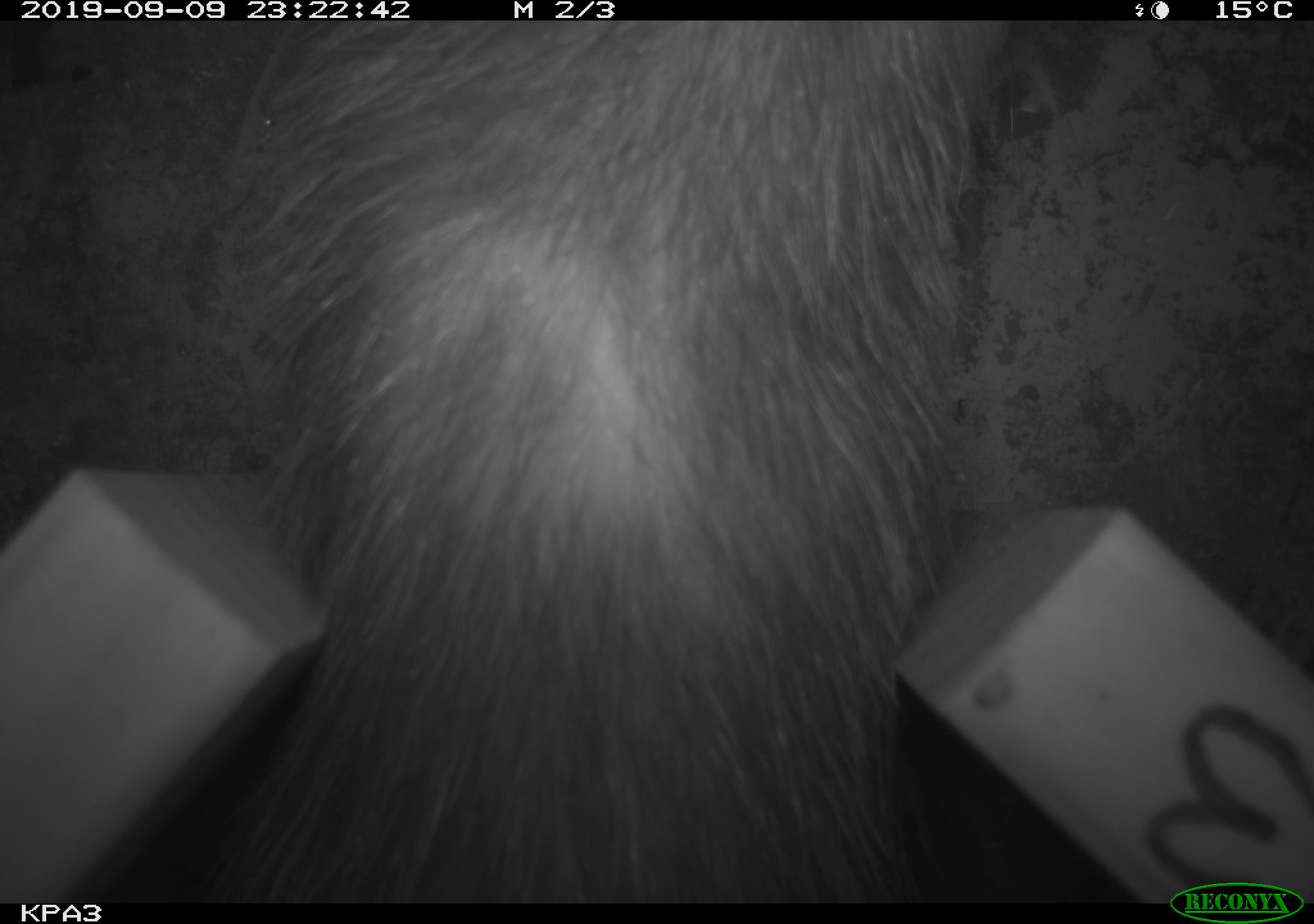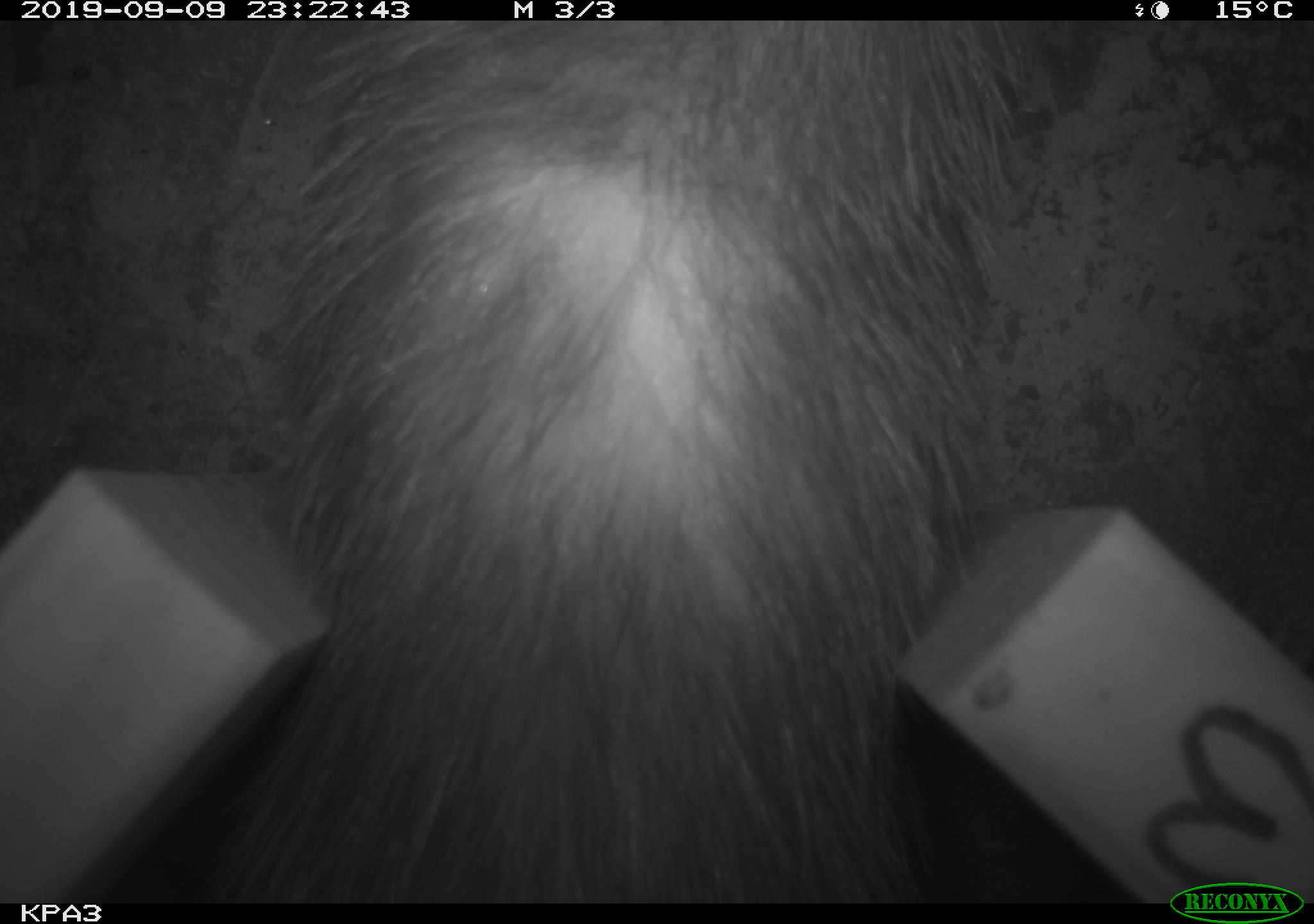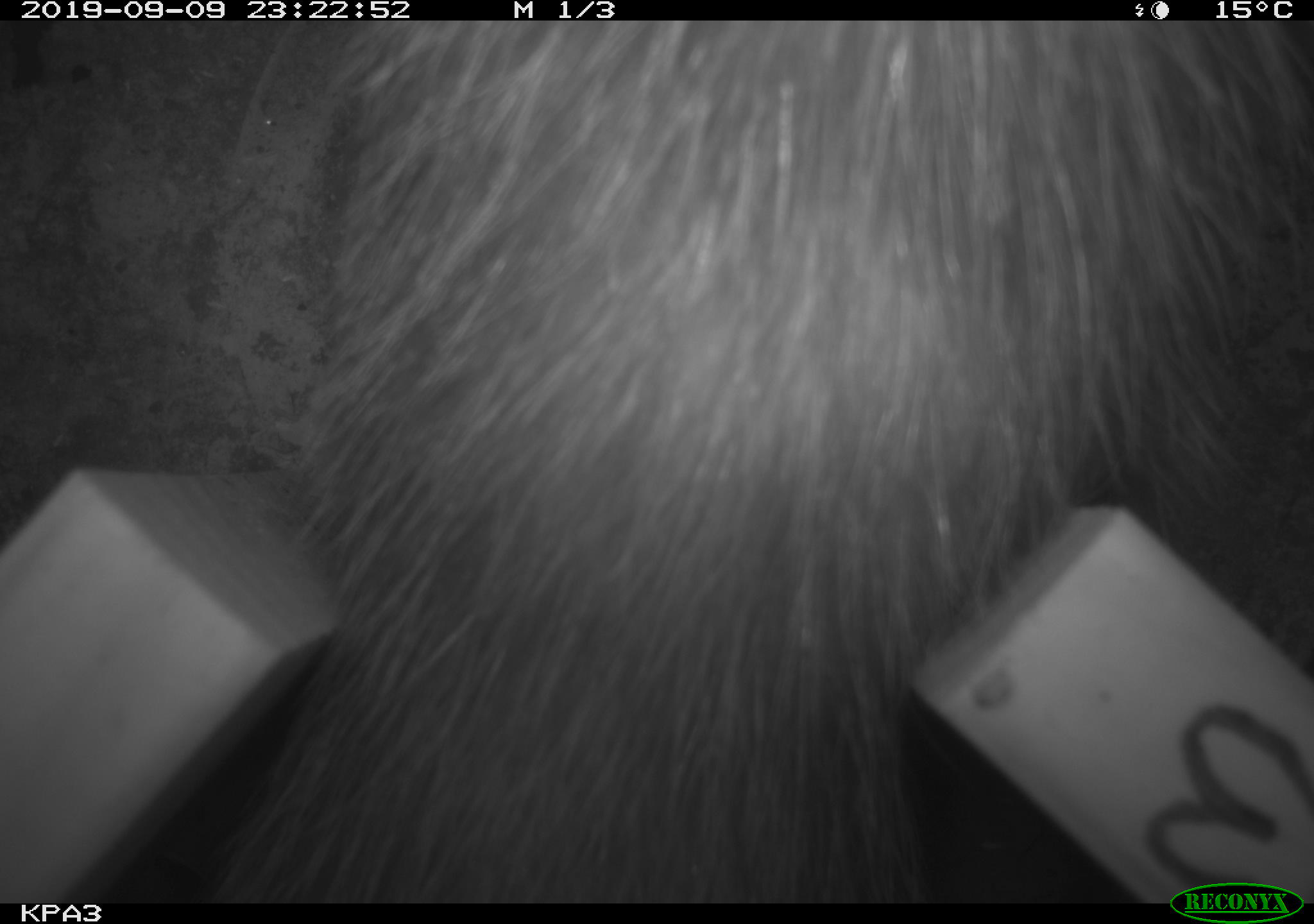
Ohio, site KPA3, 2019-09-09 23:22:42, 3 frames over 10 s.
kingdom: Animalia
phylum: Chordata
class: Mammalia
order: Didelphimorphia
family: Didelphidae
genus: Didelphis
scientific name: Didelphis virginiana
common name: virginia opossum